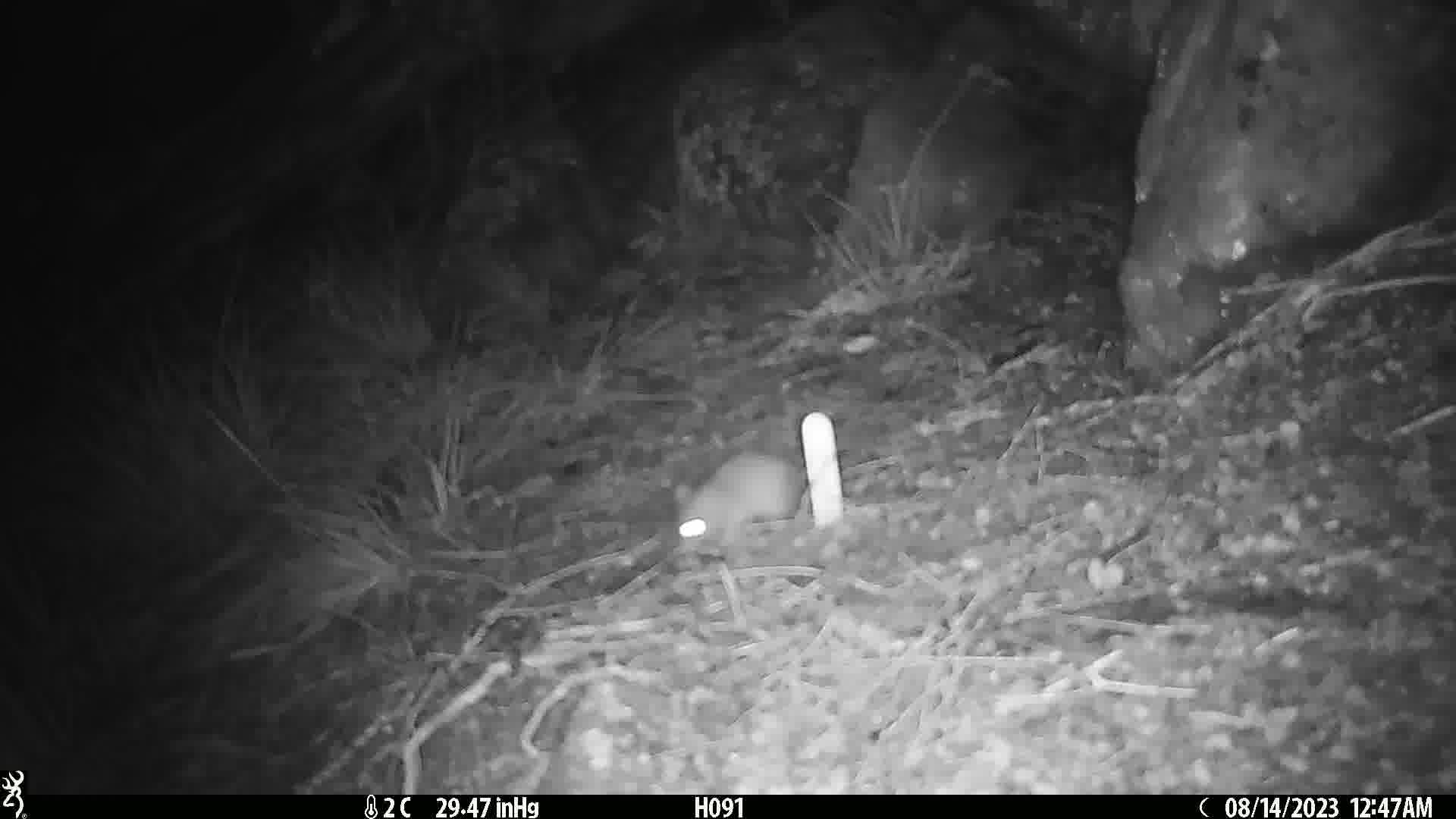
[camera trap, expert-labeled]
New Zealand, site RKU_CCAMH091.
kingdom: Animalia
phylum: Chordata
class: Mammalia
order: Rodentia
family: Muridae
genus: Rattus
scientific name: Rattus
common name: rat